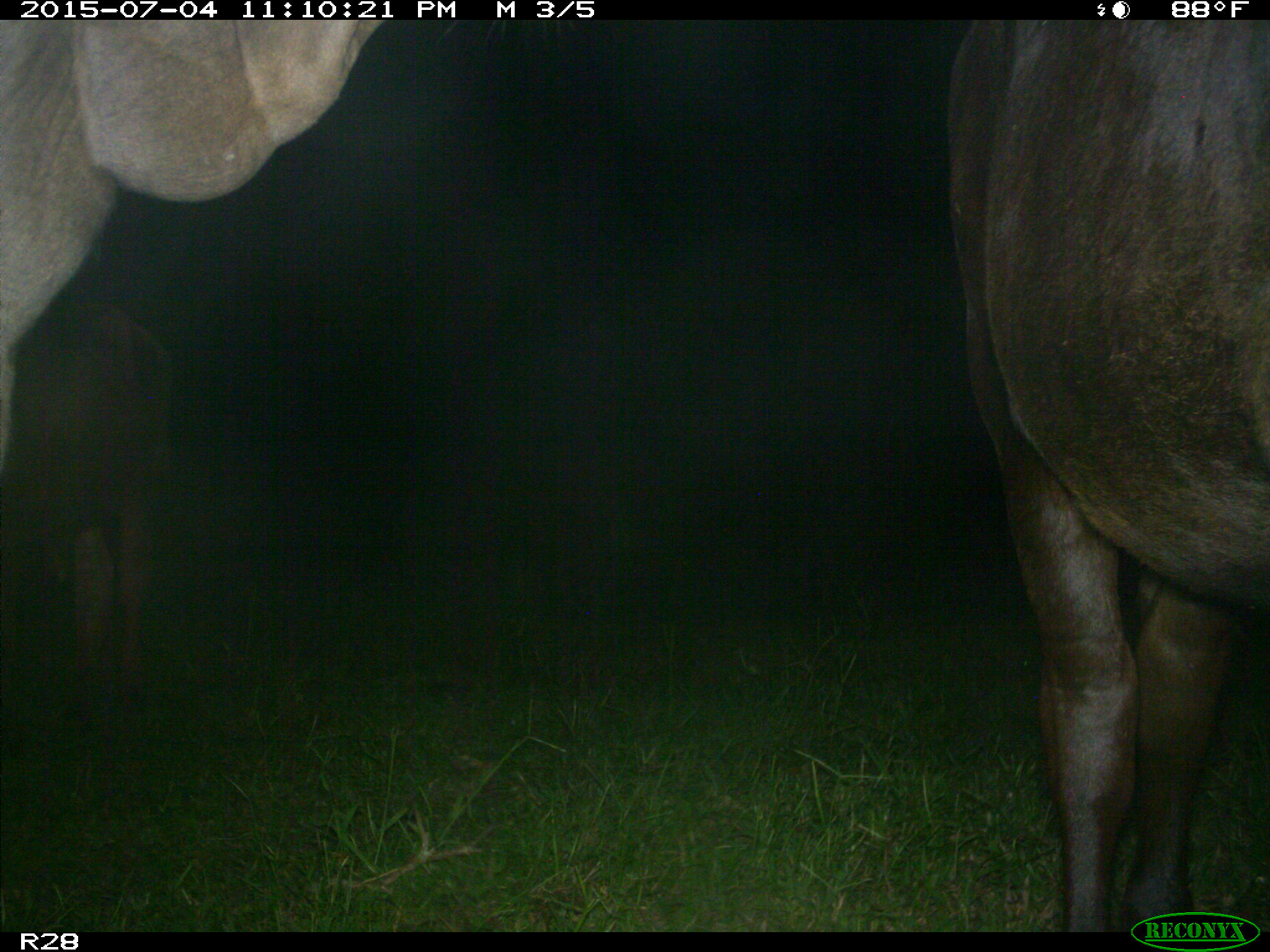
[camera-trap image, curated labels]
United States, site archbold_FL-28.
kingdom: Animalia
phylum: Chordata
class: Mammalia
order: Artiodactyla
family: Bovidae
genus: Bos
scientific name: Bos taurus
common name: domestic cow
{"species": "Bos taurus (domestic cow)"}